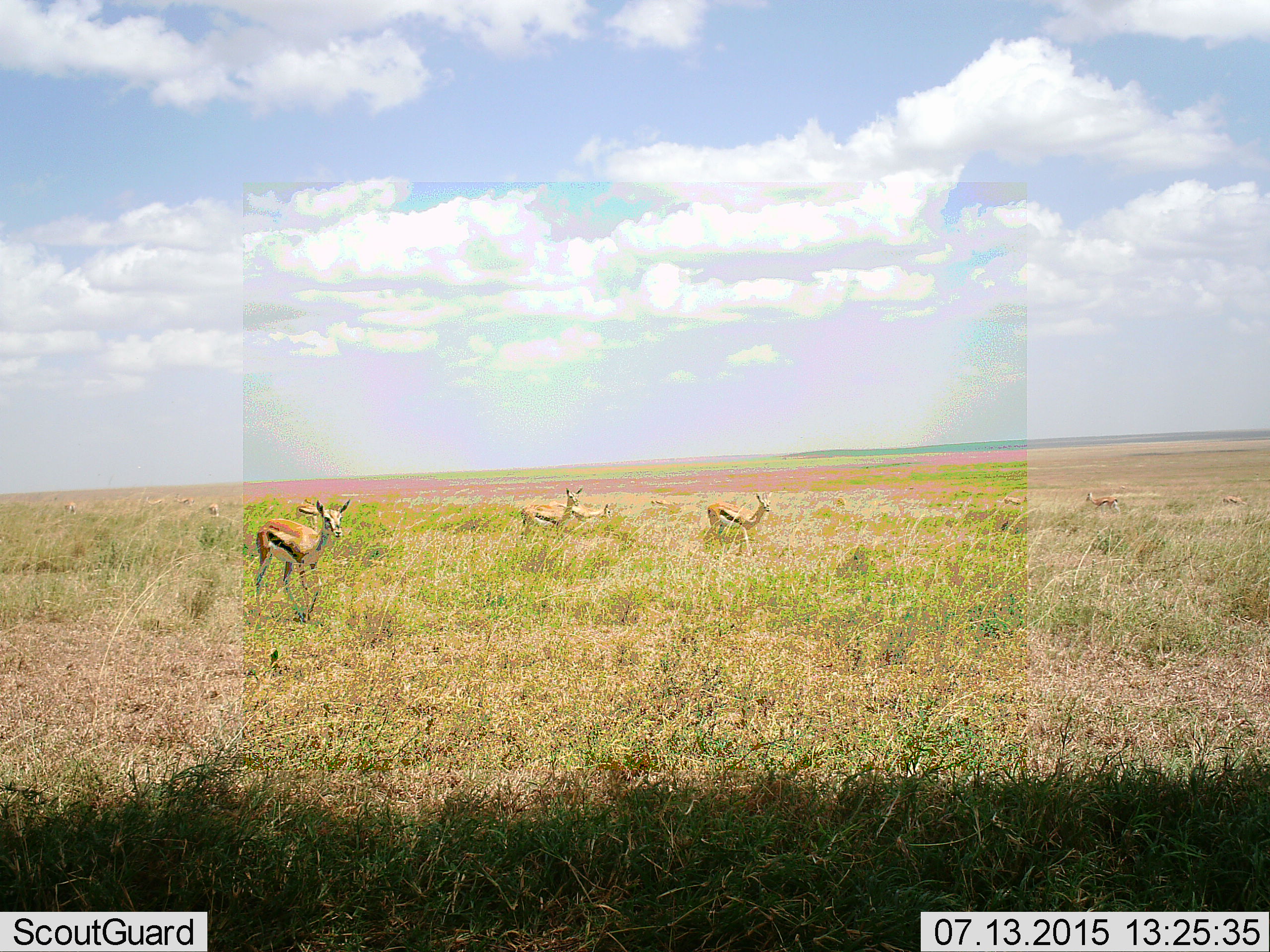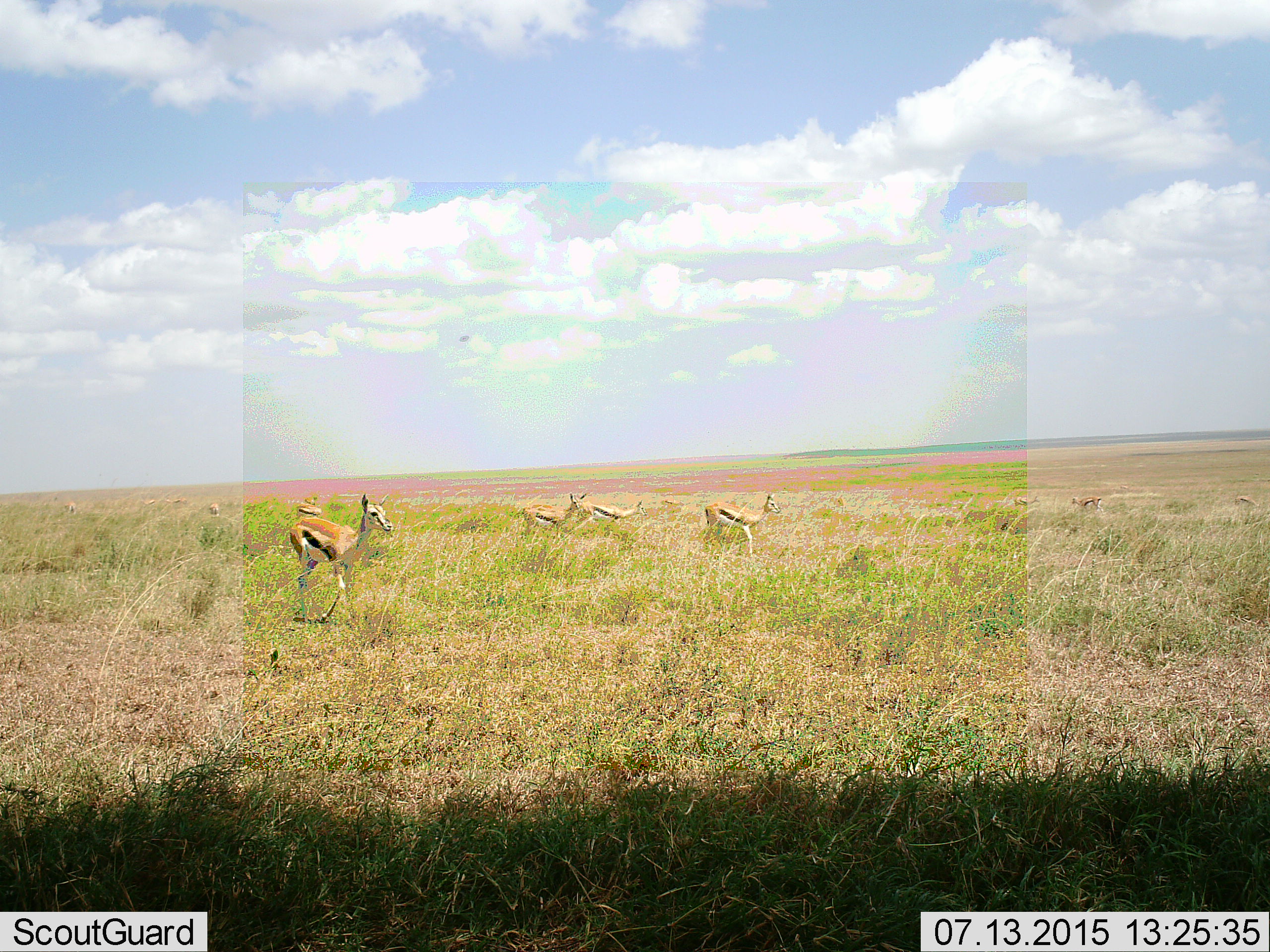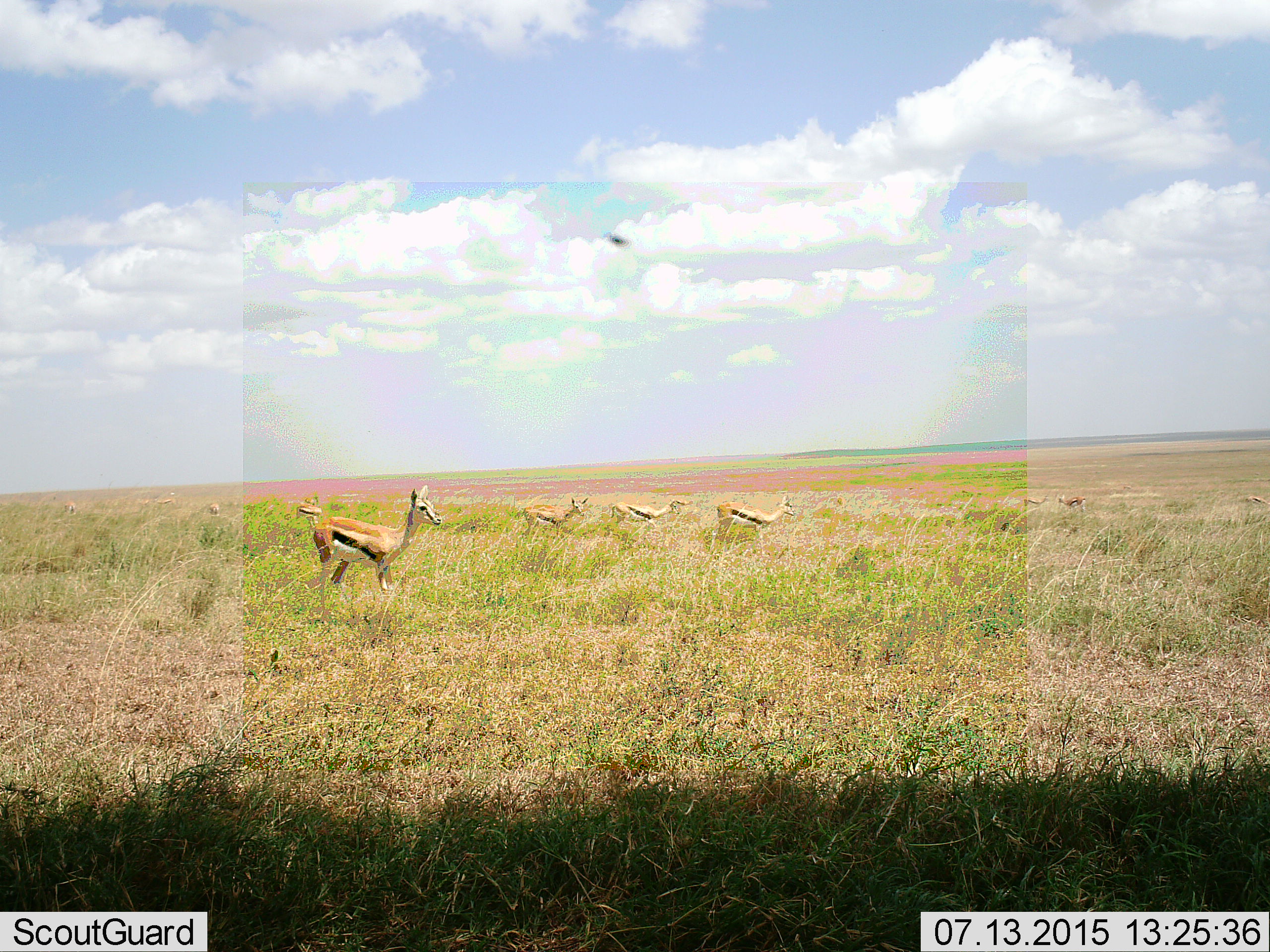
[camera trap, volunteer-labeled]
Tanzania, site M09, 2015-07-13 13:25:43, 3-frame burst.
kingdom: Animalia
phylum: Chordata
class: Mammalia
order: Artiodactyla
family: Bovidae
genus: Eudorcas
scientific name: Eudorcas thomsonii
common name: thomson's gazelle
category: gazellethomsons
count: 11-50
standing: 67%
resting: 0%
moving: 56%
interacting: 0%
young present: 0%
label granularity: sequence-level